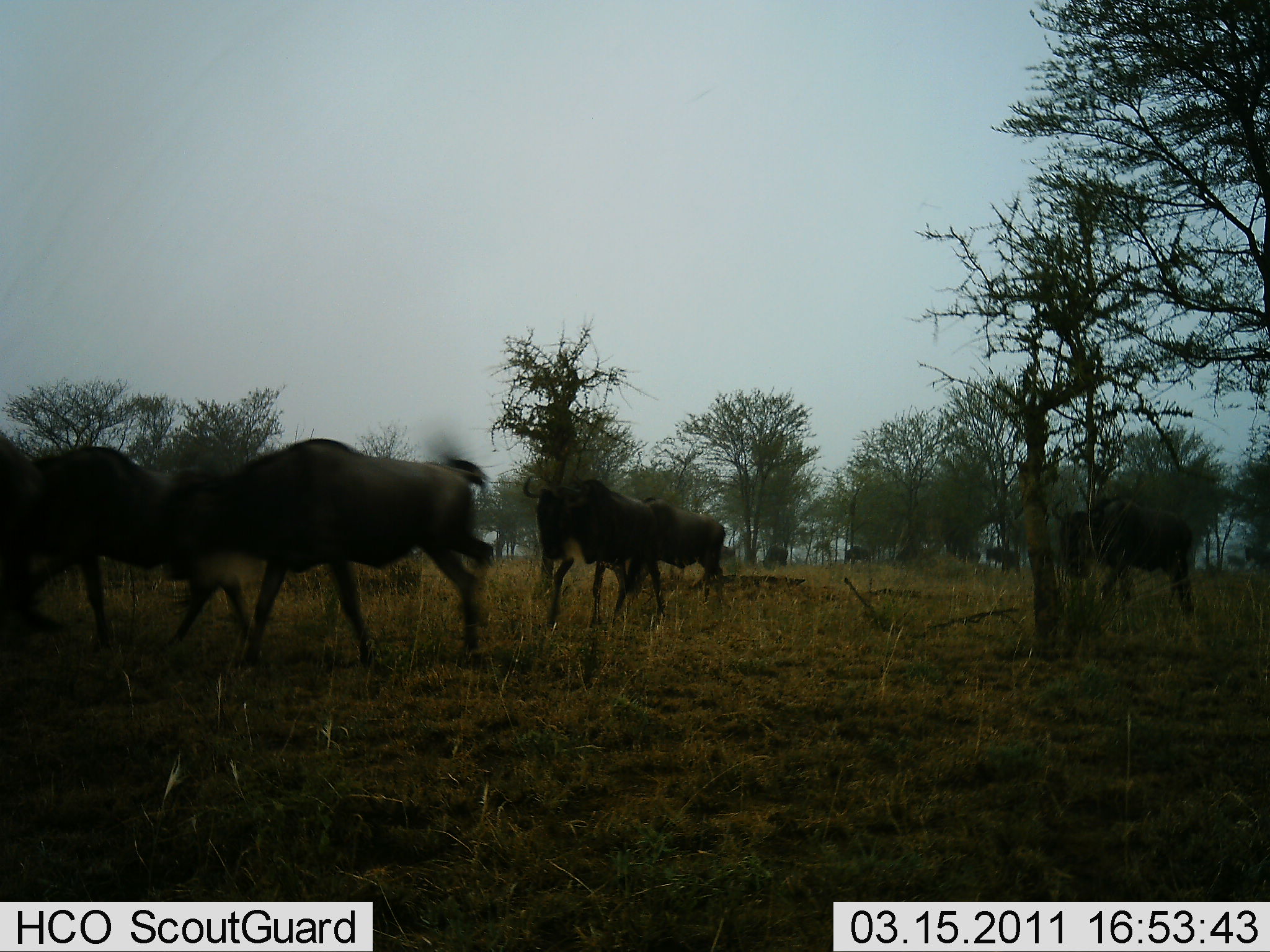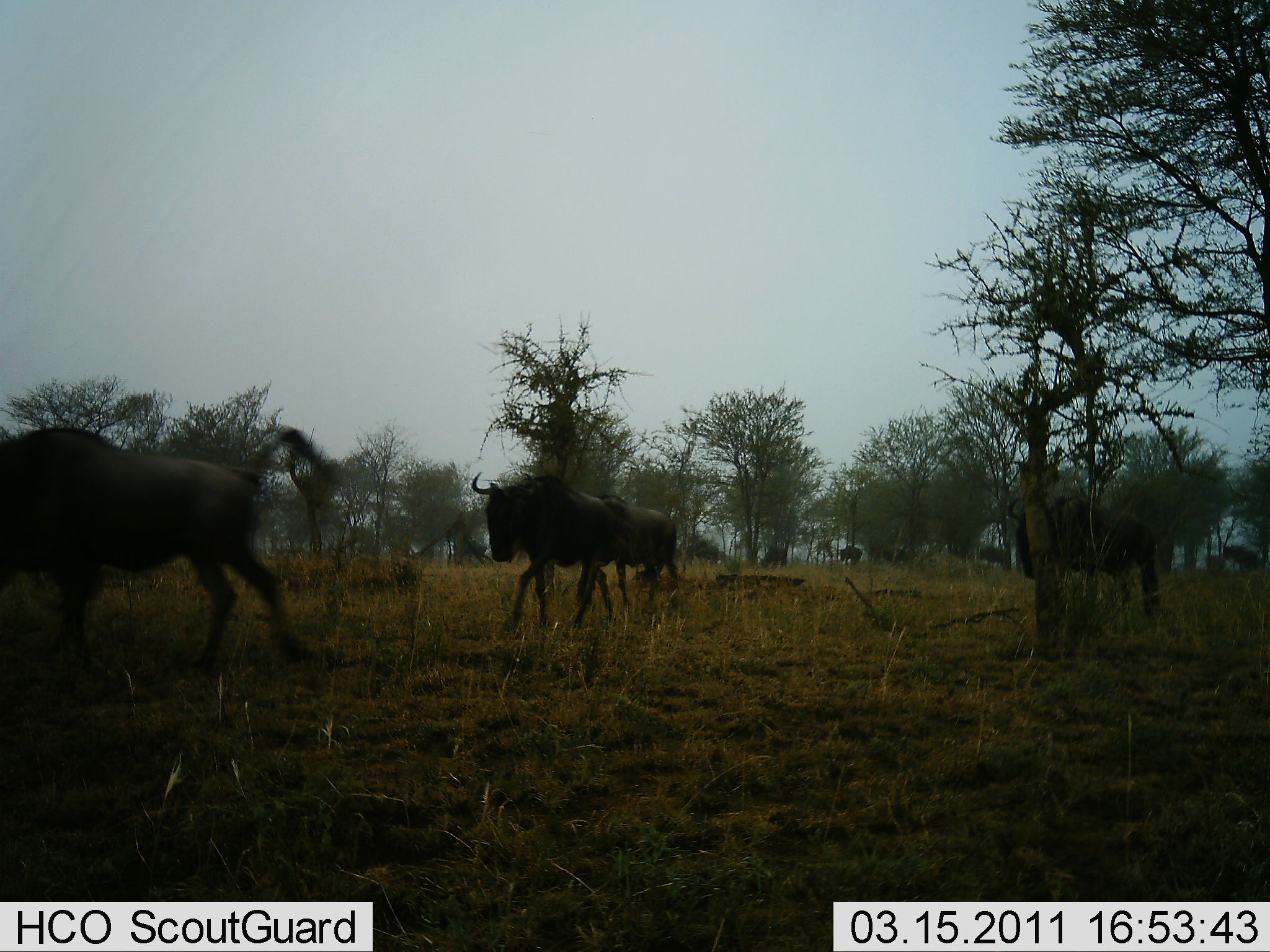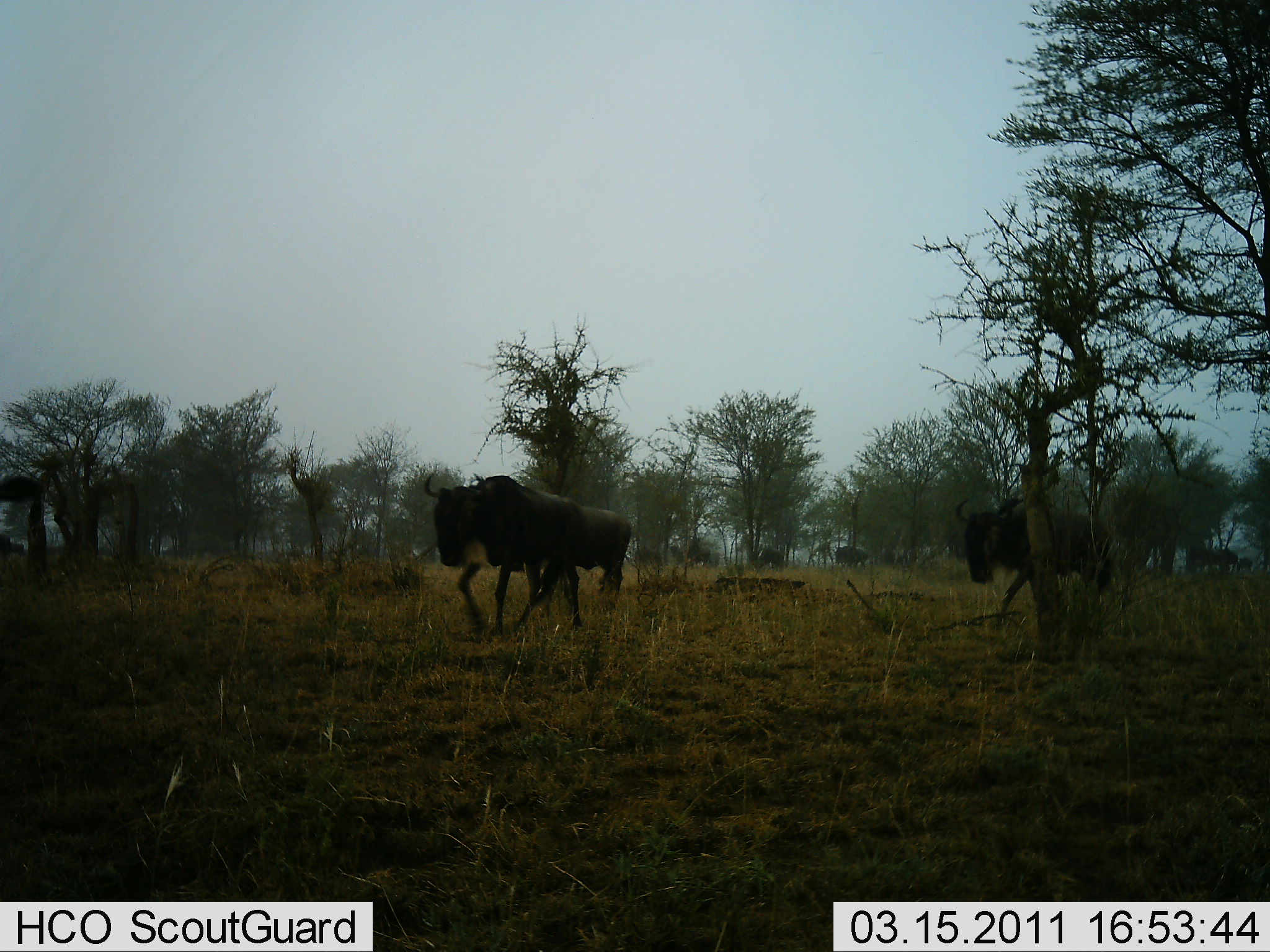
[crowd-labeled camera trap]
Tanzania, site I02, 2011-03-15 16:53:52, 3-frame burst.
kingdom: Animalia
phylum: Chordata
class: Mammalia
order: Artiodactyla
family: Bovidae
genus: Connochaetes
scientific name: Connochaetes taurinus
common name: blue wildebeest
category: wildebeest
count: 10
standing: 0%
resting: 0%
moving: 100%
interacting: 8%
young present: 0%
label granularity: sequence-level